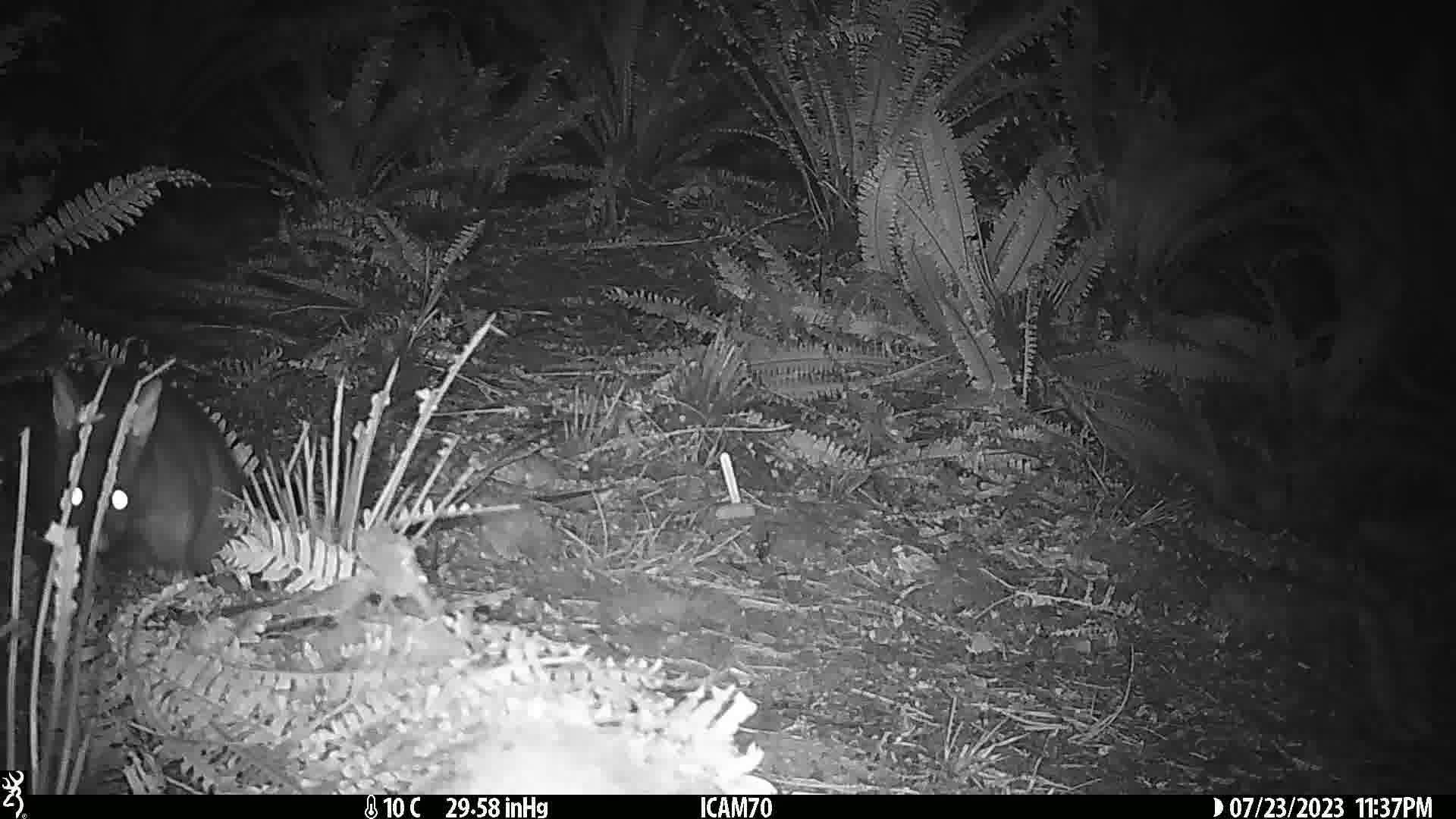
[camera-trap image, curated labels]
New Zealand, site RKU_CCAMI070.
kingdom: Animalia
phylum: Chordata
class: Mammalia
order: Diprotodontia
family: Phalangeridae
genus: Trichosurus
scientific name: Trichosurus vulpecula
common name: common brushtail possum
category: possum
Possum (common brushtail possum) (Trichosurus vulpecula).